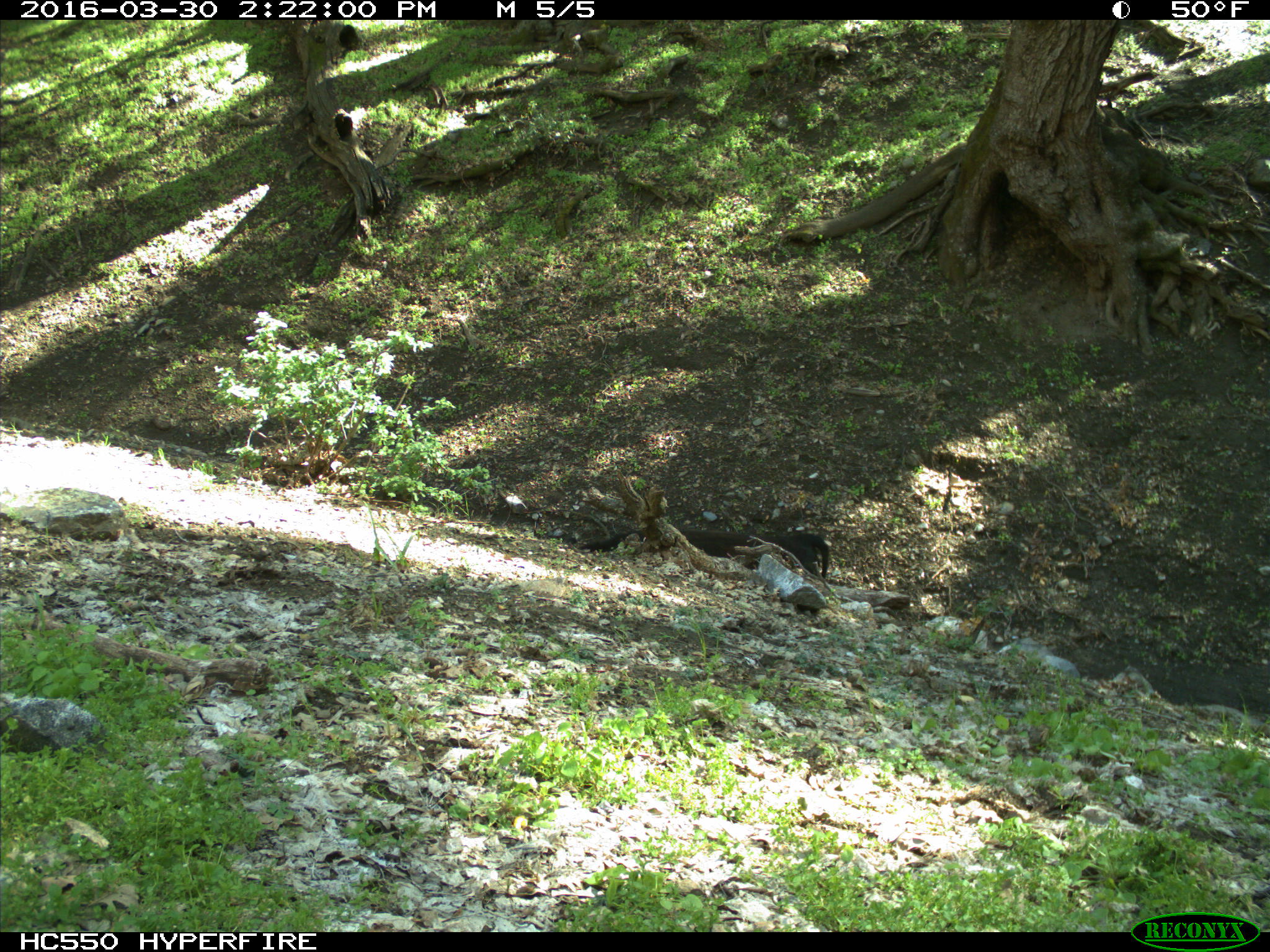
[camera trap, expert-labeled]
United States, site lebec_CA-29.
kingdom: Animalia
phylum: Chordata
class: Mammalia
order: Artiodactyla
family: Bovidae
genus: Bos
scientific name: Bos taurus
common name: domestic cow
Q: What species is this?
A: Bos taurus (domestic cow).